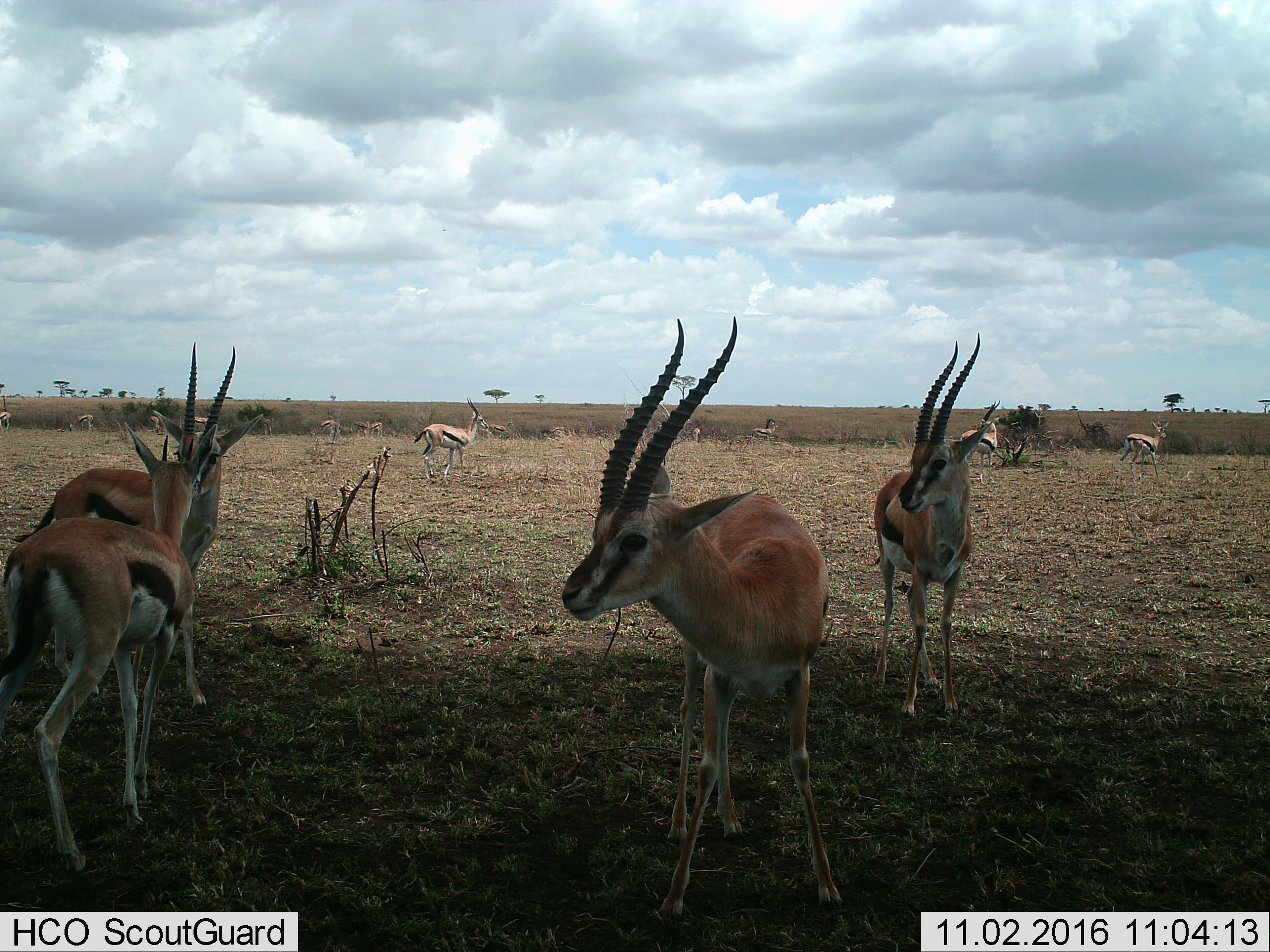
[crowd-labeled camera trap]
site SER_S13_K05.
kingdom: Animalia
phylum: Chordata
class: Mammalia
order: Artiodactyla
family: Bovidae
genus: Eudorcas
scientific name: Eudorcas thomsonii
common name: thomson's gazelle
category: gazellethomsons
Gazellethomsons (thomson's gazelle) (Eudorcas thomsonii), count 11-50. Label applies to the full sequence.